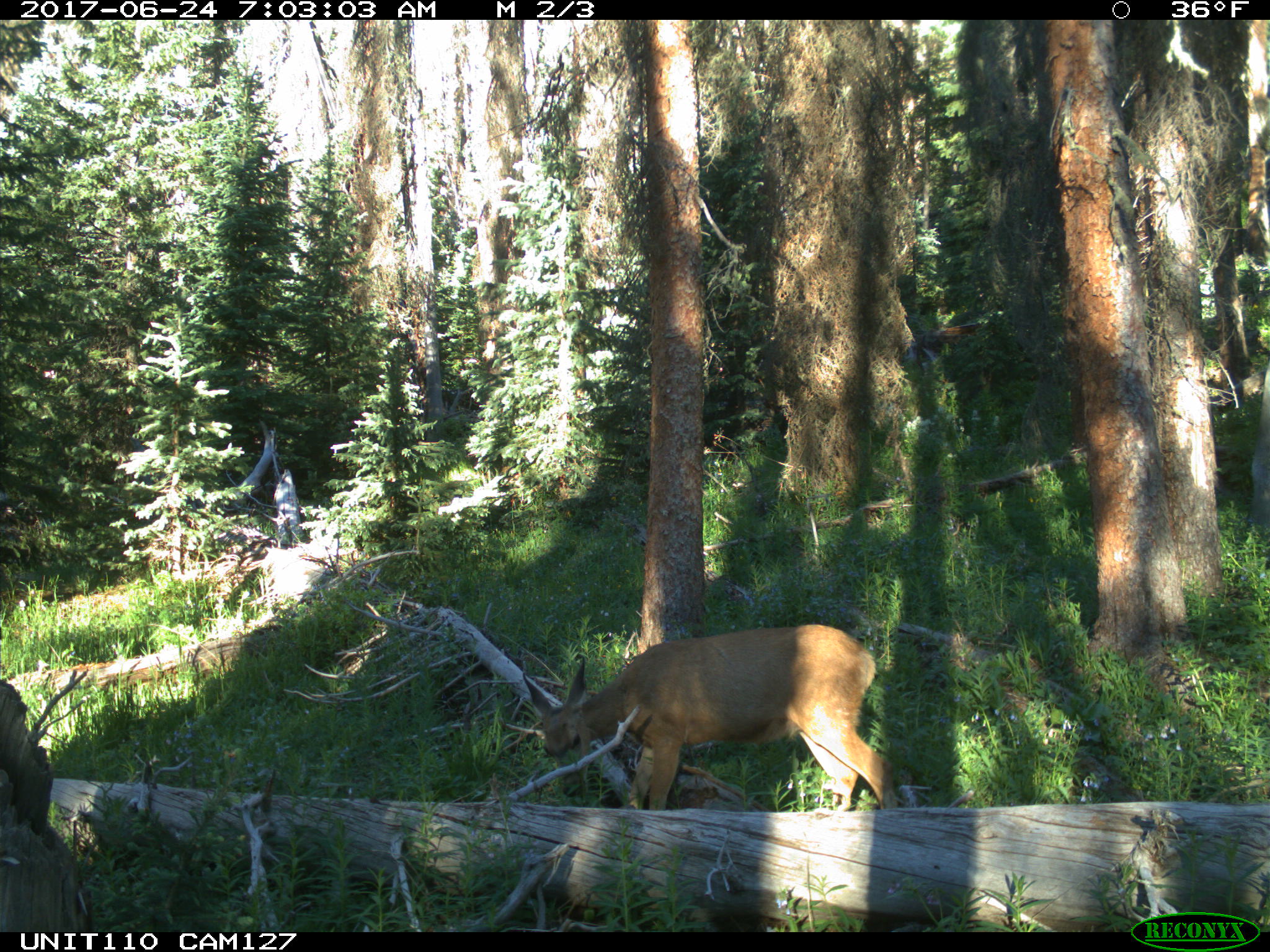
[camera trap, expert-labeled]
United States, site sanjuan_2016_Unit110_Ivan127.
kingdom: Animalia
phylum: Chordata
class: Mammalia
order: Artiodactyla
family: Cervidae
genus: Odocoileus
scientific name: Odocoileus hemionus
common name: mule deer